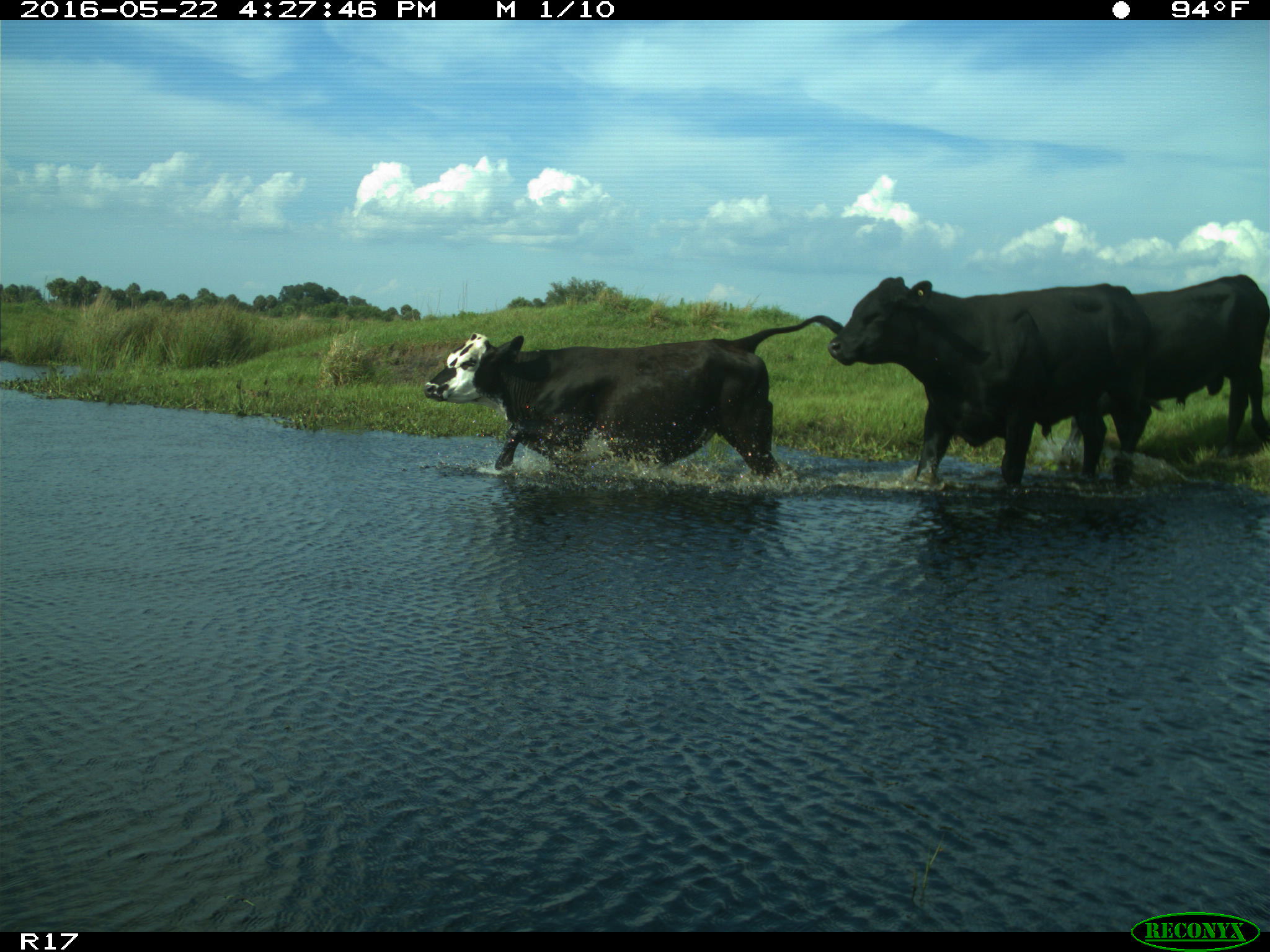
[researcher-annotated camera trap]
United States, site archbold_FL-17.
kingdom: Animalia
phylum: Chordata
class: Mammalia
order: Artiodactyla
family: Bovidae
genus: Bos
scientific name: Bos taurus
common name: domestic cow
Bos taurus (domestic cow).